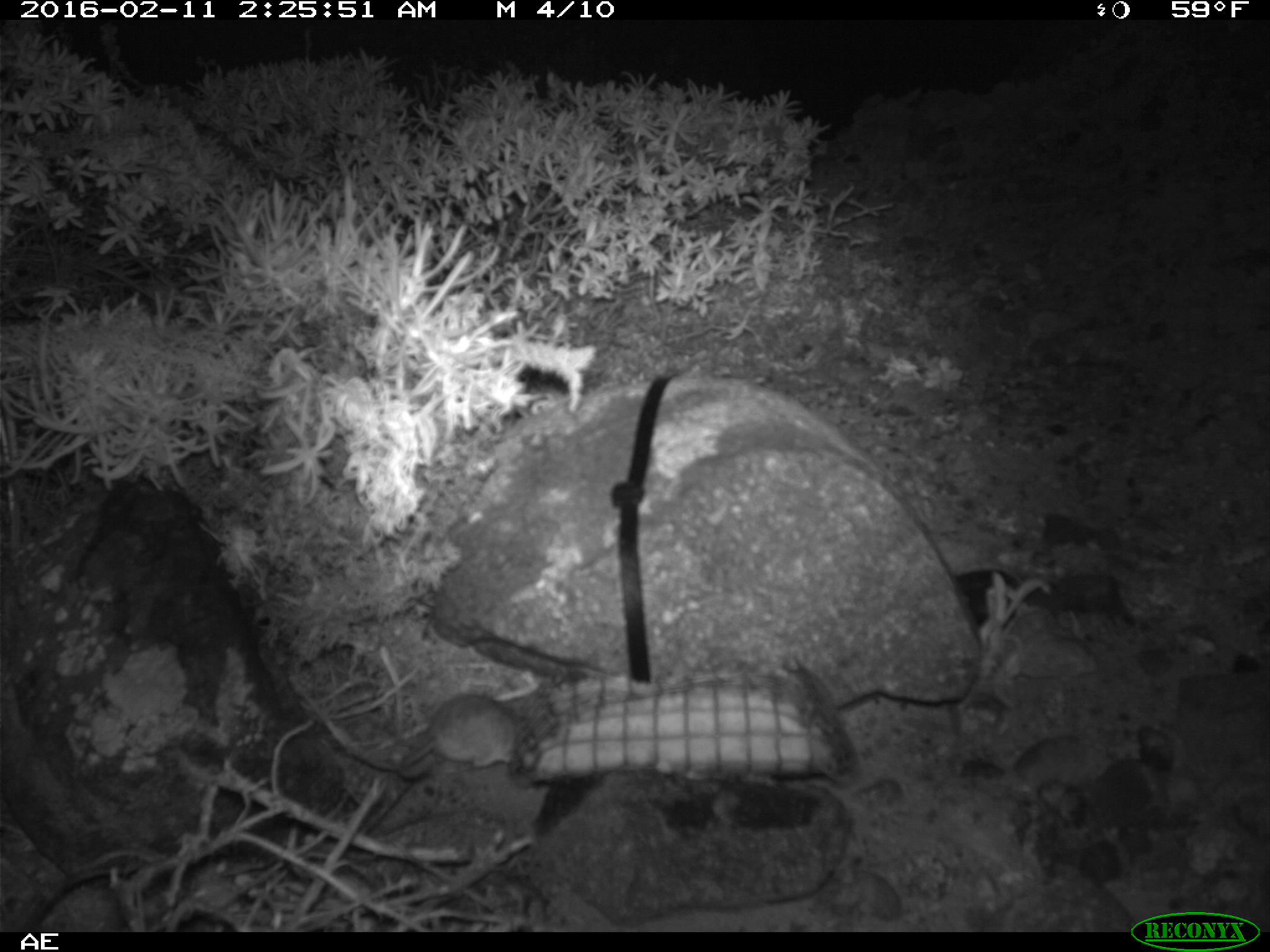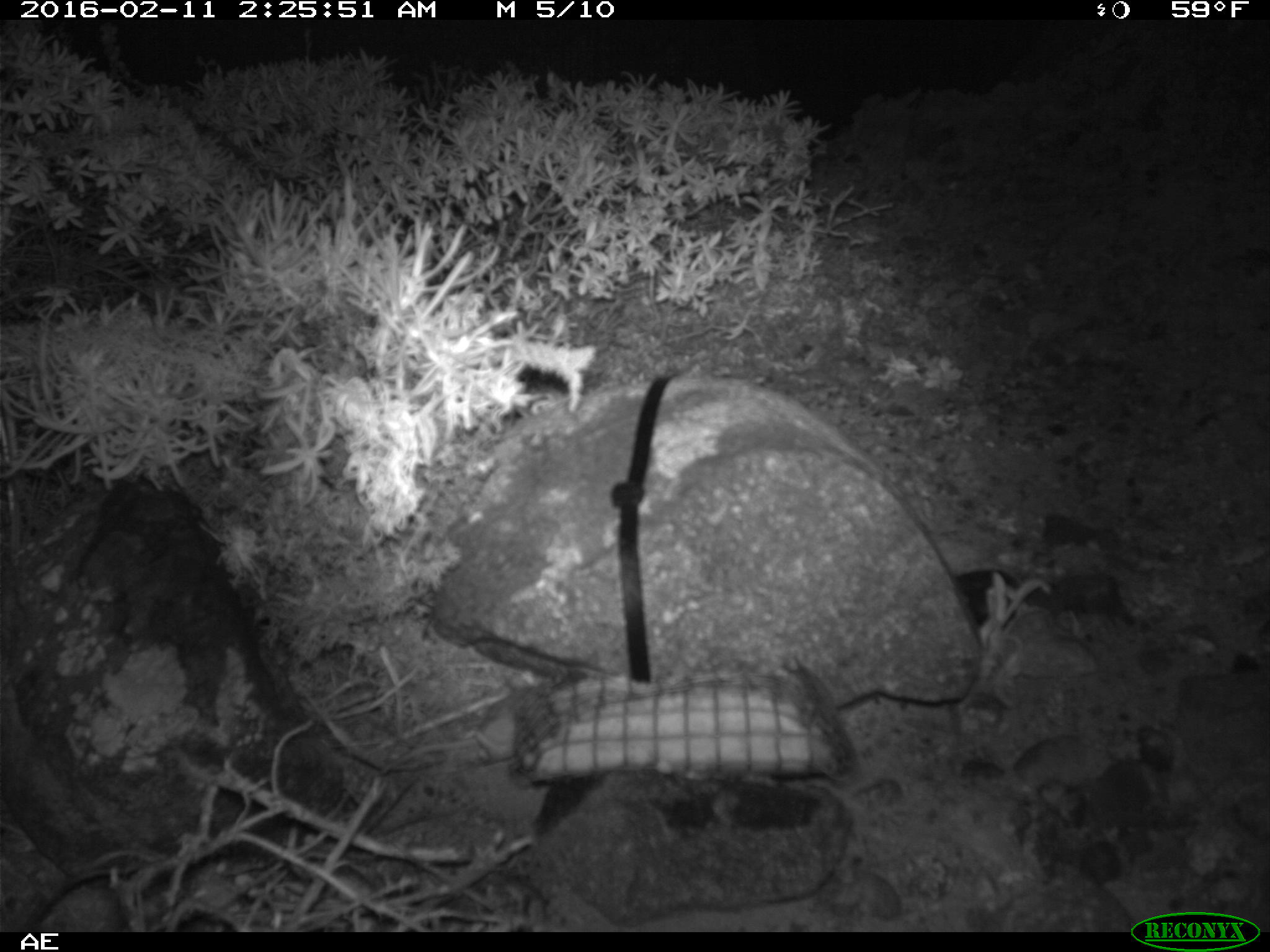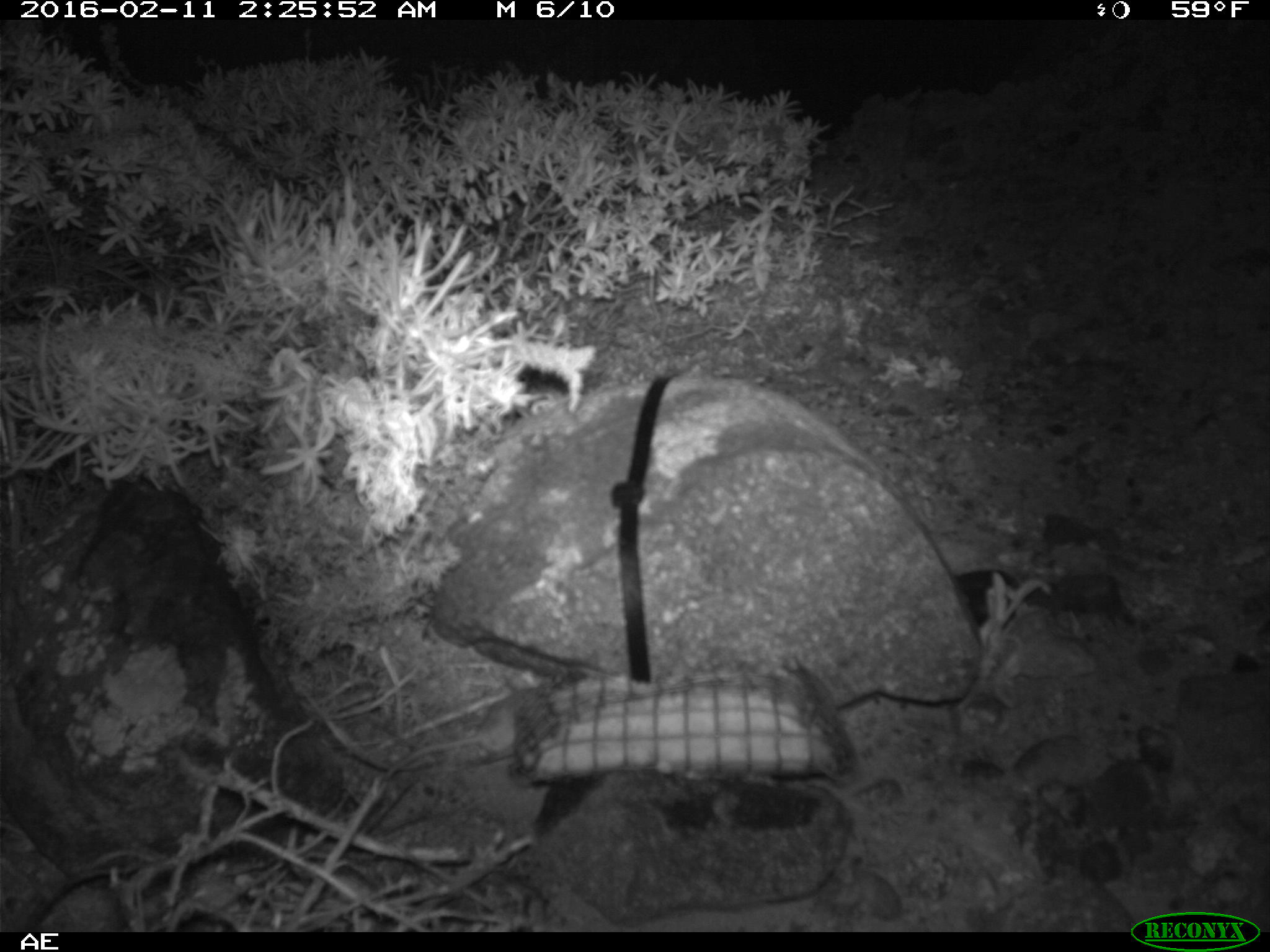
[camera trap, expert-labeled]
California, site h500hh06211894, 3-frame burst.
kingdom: Animalia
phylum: Chordata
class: Mammalia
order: Rodentia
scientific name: Rodentia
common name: rodent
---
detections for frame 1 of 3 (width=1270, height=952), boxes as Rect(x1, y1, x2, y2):
rodent: Rect(345, 689, 539, 778)